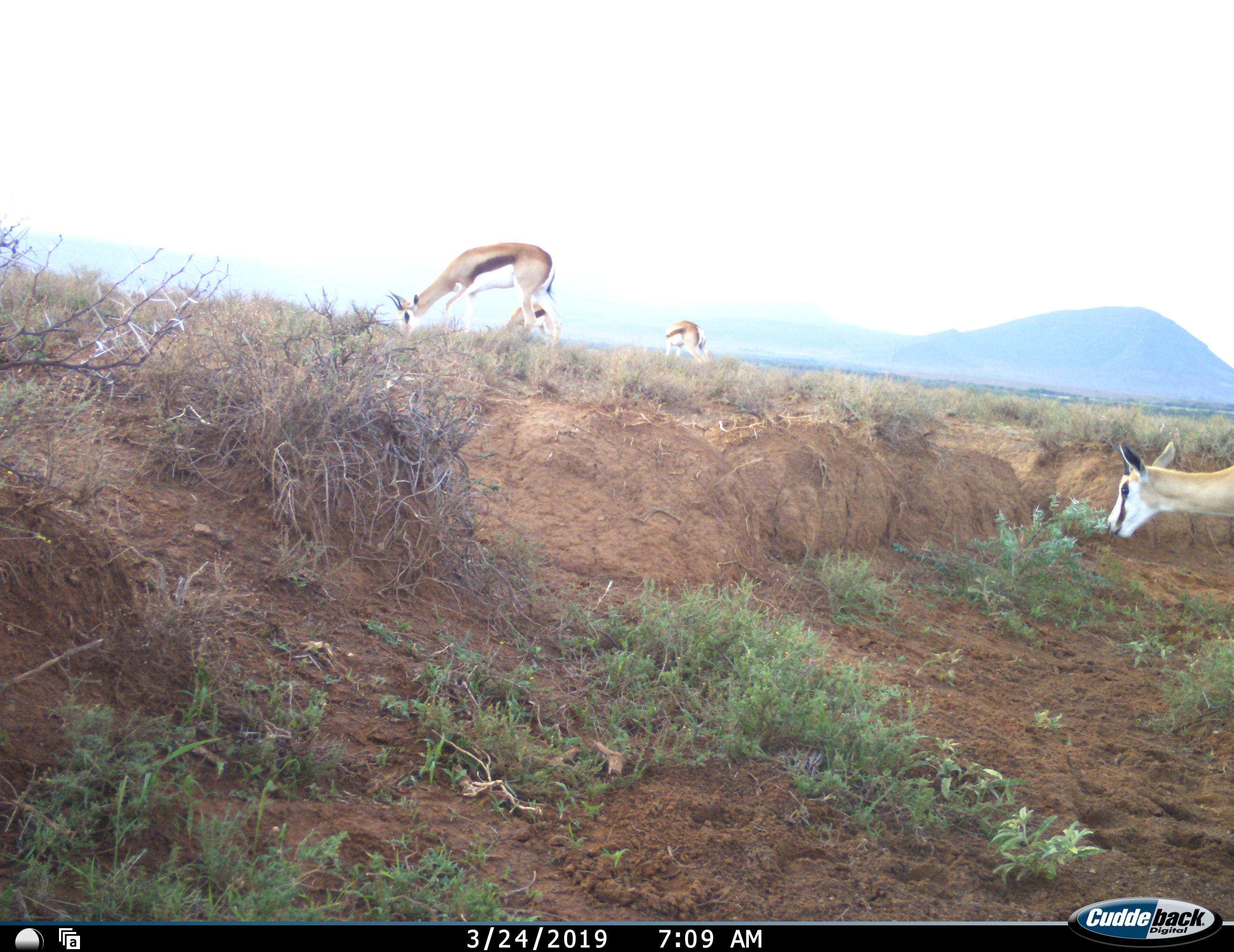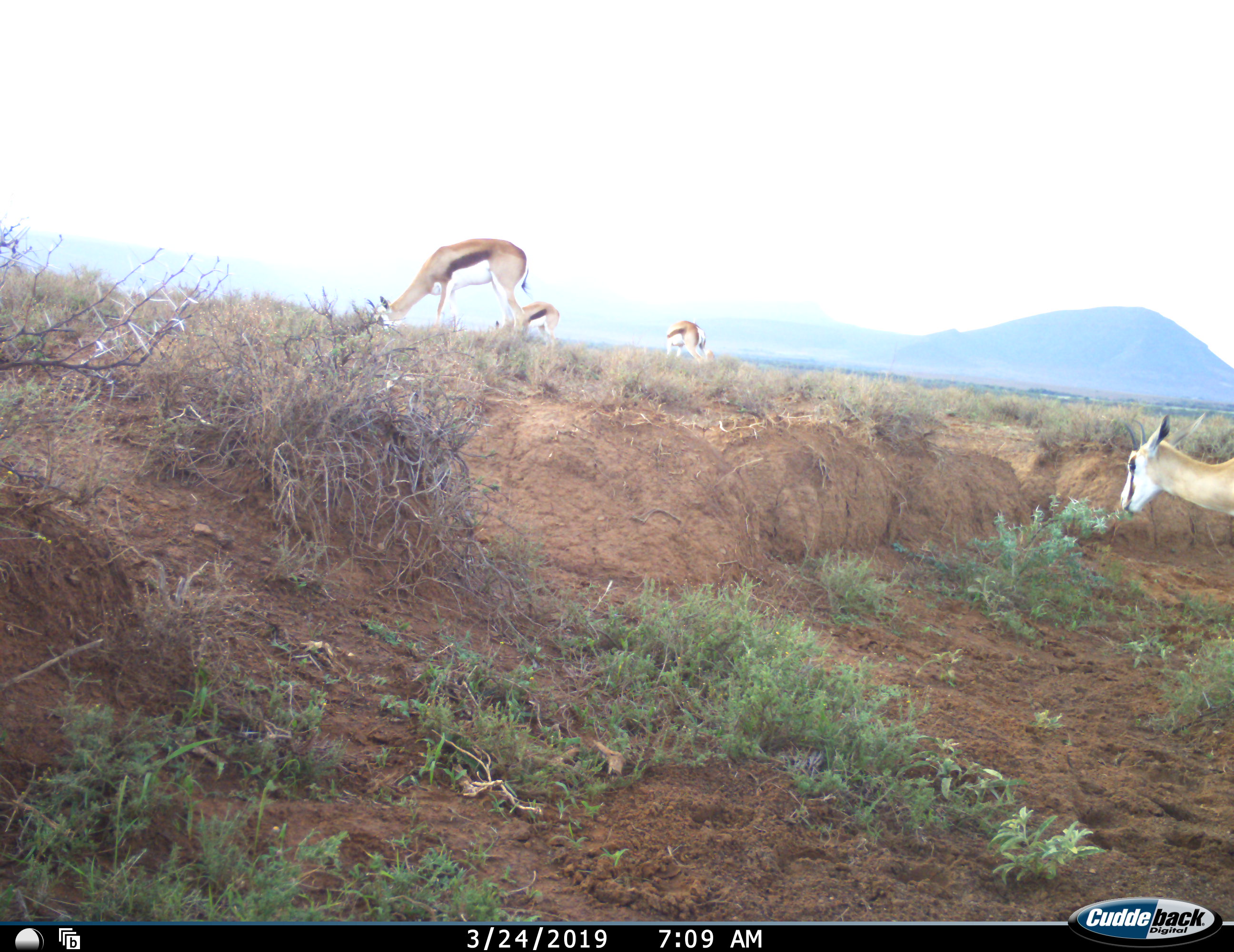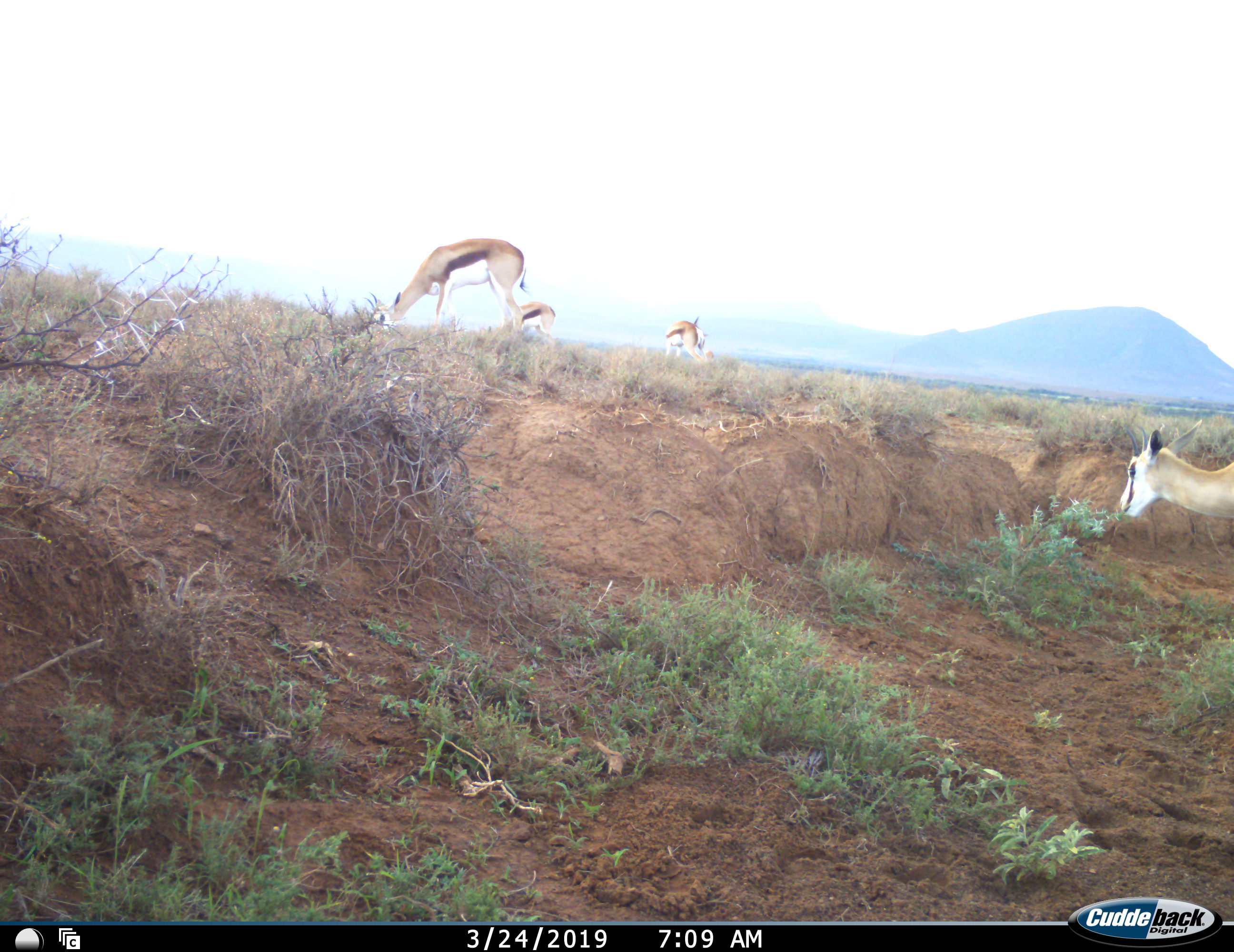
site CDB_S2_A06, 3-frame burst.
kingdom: Animalia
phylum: Chordata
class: Mammalia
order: Artiodactyla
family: Bovidae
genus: Antidorcas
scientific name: Antidorcas marsupialis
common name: springbok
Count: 4.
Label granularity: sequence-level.